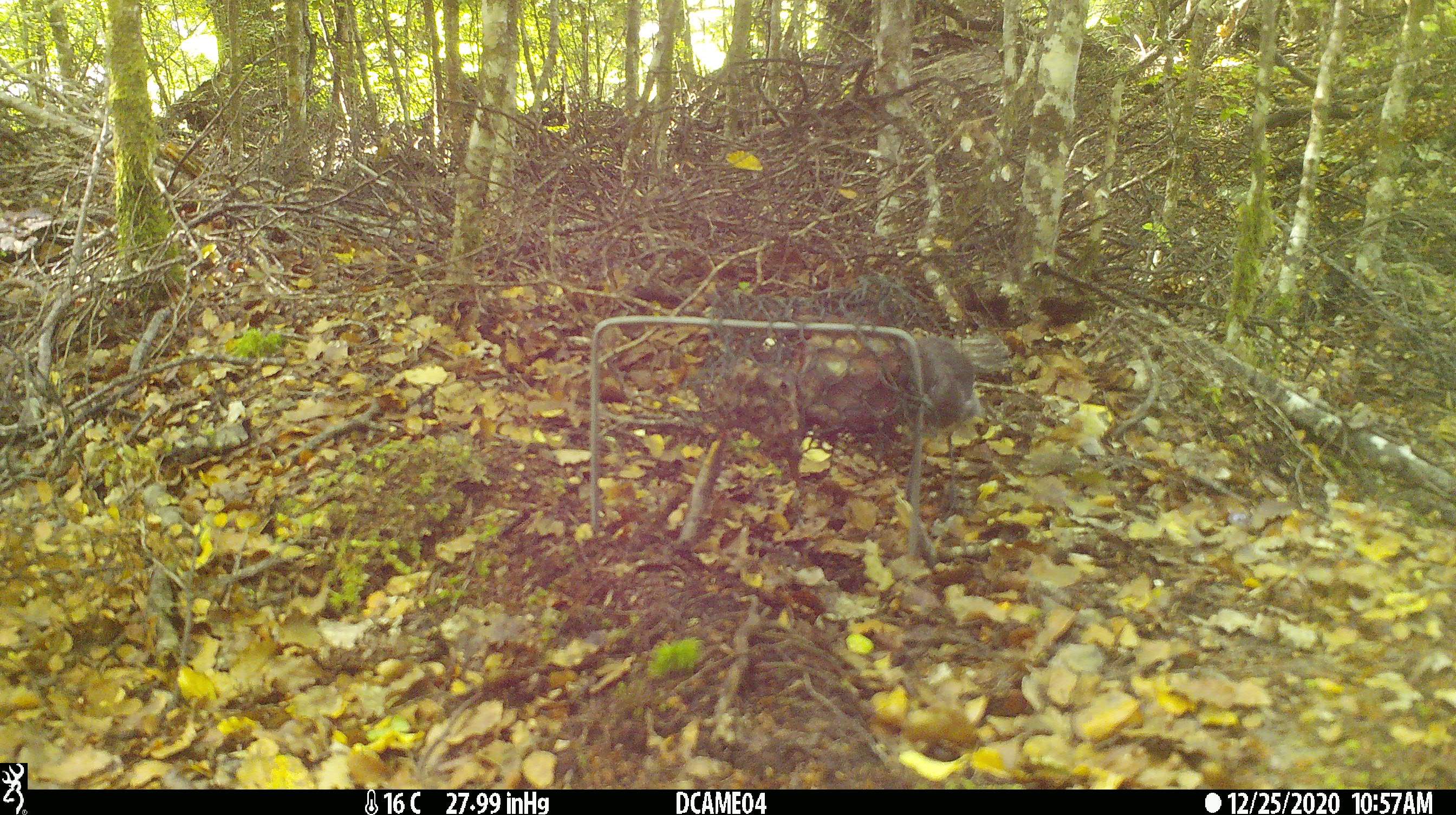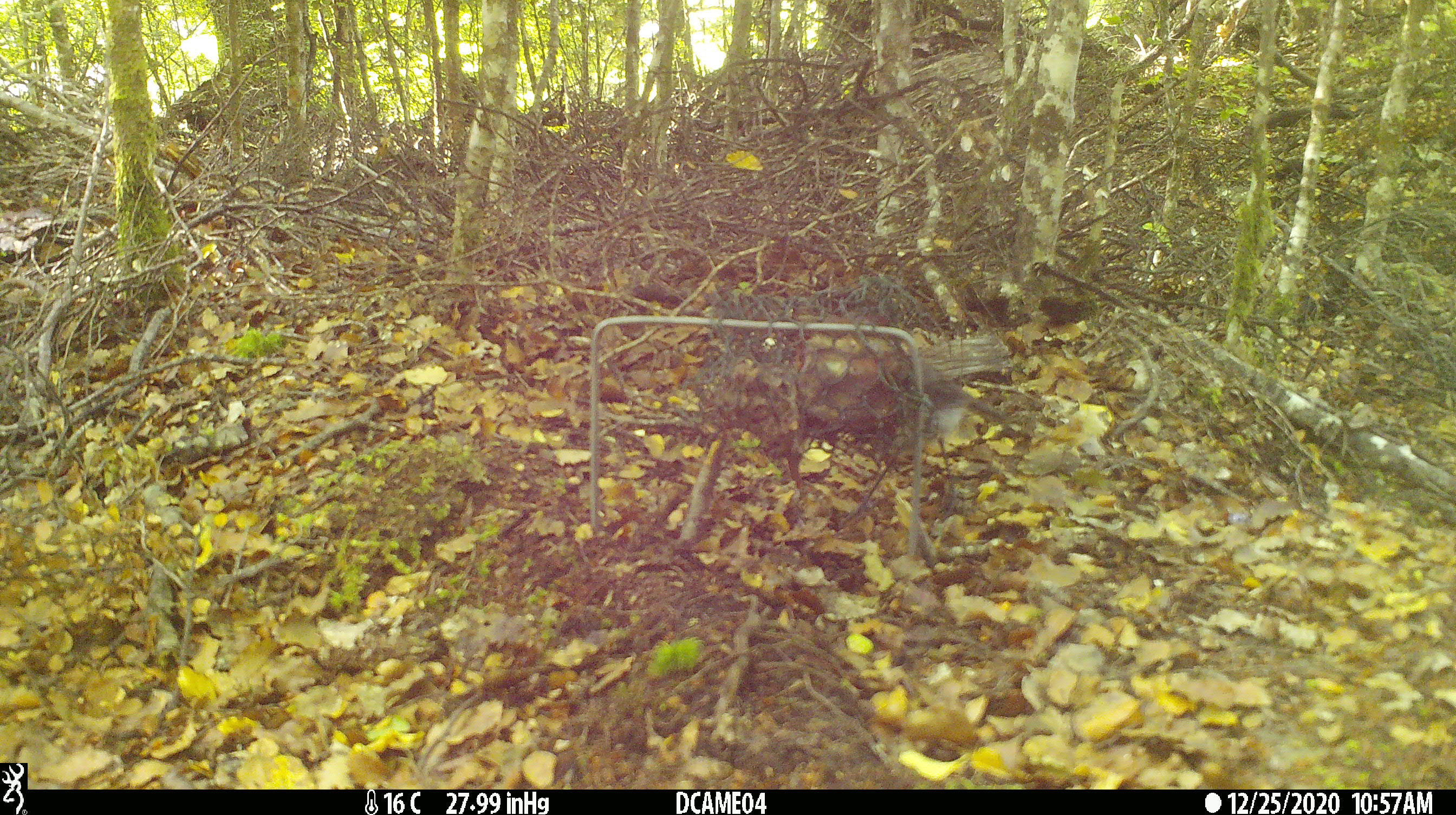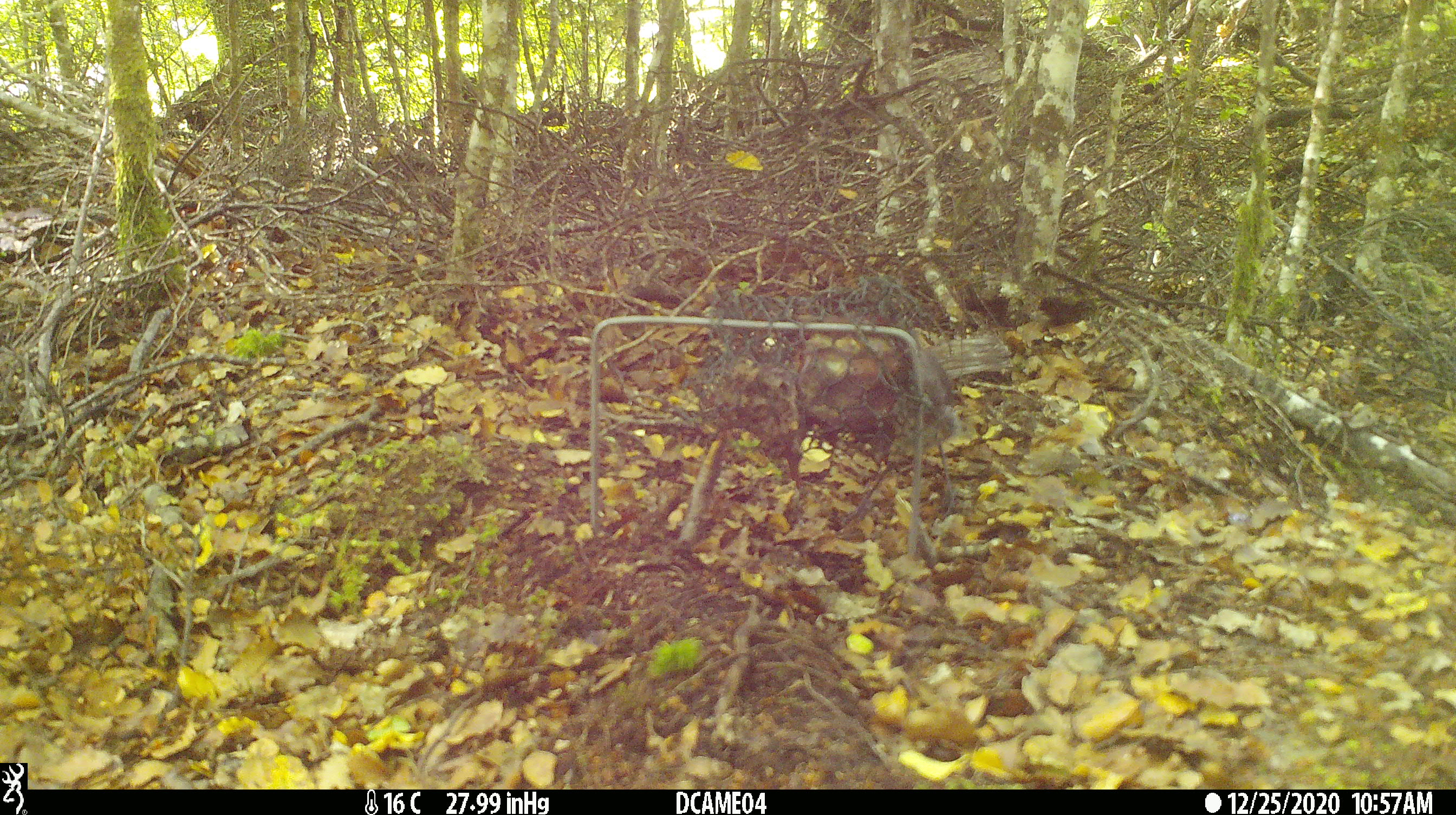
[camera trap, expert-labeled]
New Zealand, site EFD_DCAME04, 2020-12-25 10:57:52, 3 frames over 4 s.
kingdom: Animalia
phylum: Chordata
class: Aves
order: Passeriformes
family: Petroicidae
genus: Petroica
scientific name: Petroica australis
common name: new zealand robin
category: robin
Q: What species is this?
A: Robin (new zealand robin) (Petroica australis).